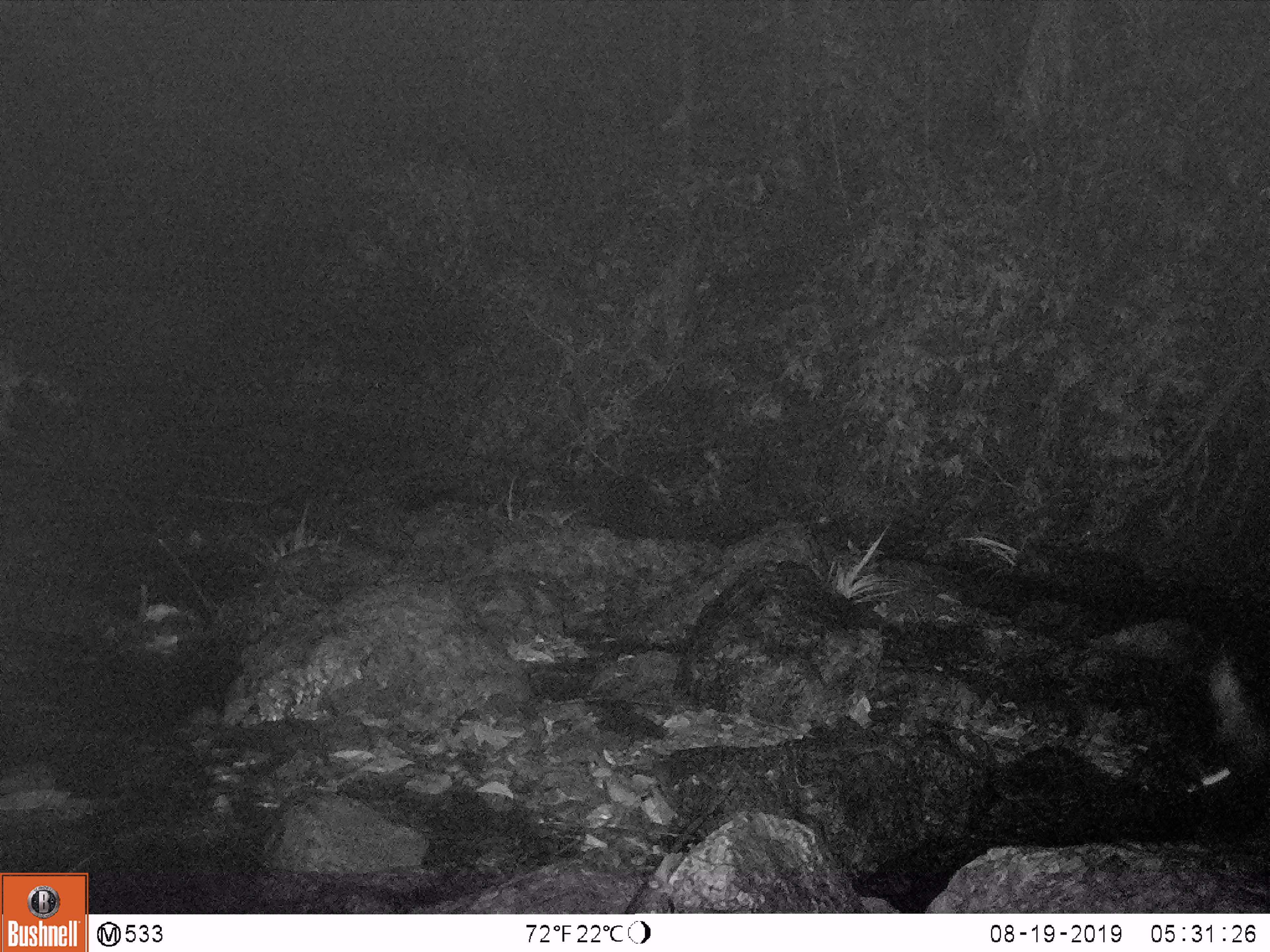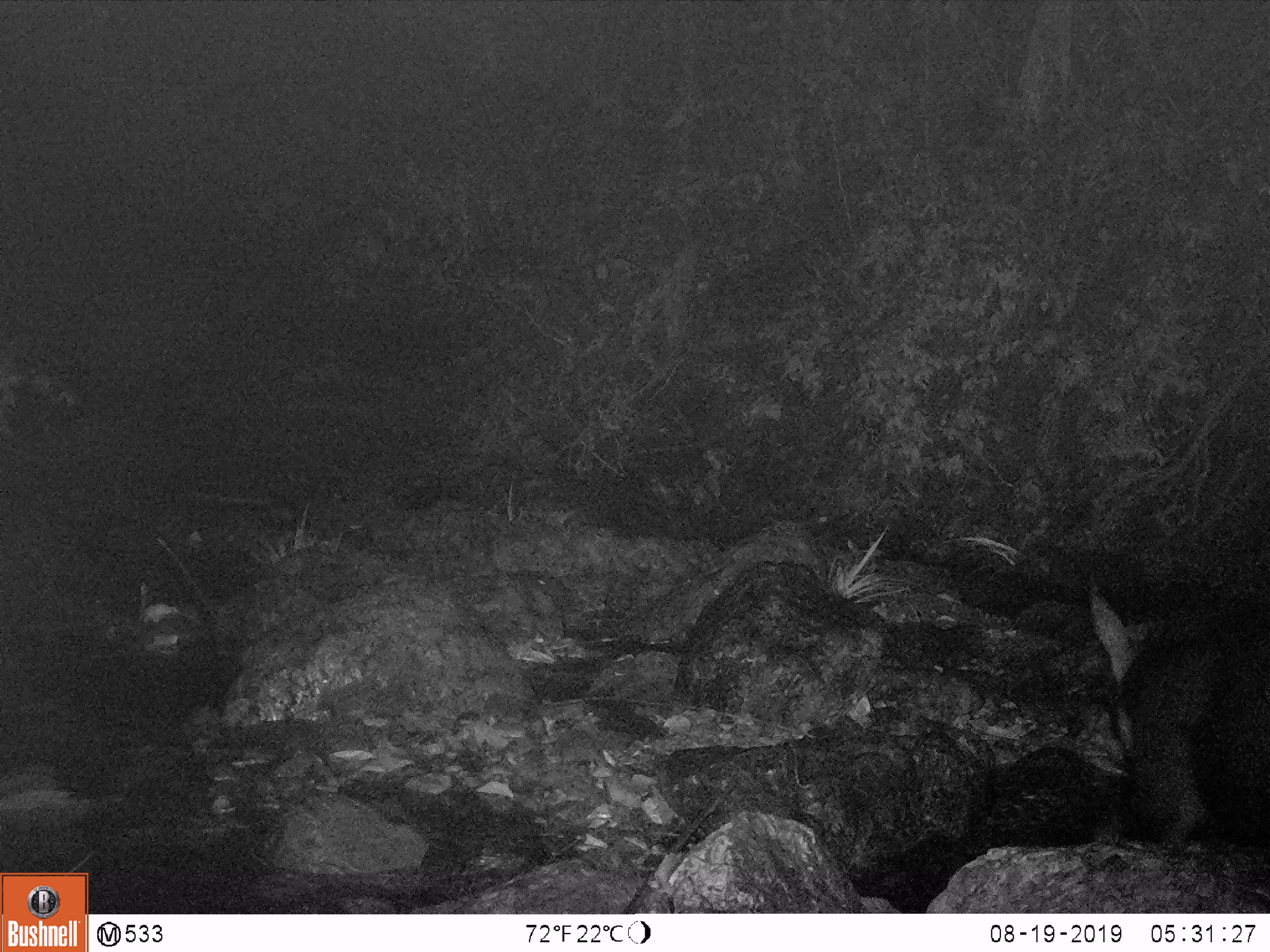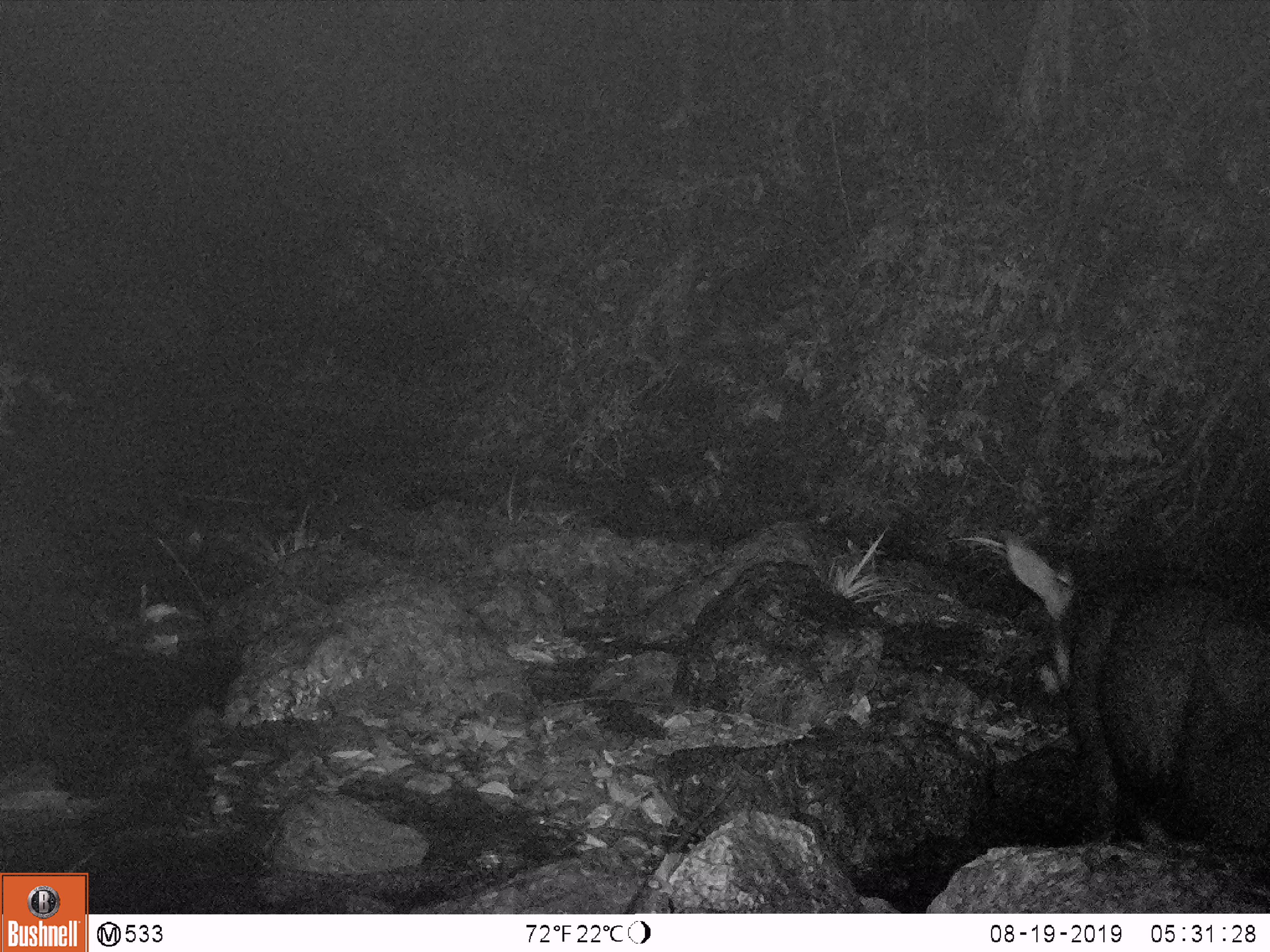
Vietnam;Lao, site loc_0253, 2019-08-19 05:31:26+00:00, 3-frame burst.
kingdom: Animalia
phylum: Chordata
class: Mammalia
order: Artiodactyla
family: Bovidae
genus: Capricornis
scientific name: Capricornis sumatraensis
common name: chinese serow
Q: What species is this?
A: Chinese serow (Capricornis sumatraensis).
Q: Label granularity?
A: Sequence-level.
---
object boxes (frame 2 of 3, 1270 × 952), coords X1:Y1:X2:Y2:
chinese serow: 1086:575:1269:846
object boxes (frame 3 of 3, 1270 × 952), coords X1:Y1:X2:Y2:
chinese serow: 1007:538:1270:846